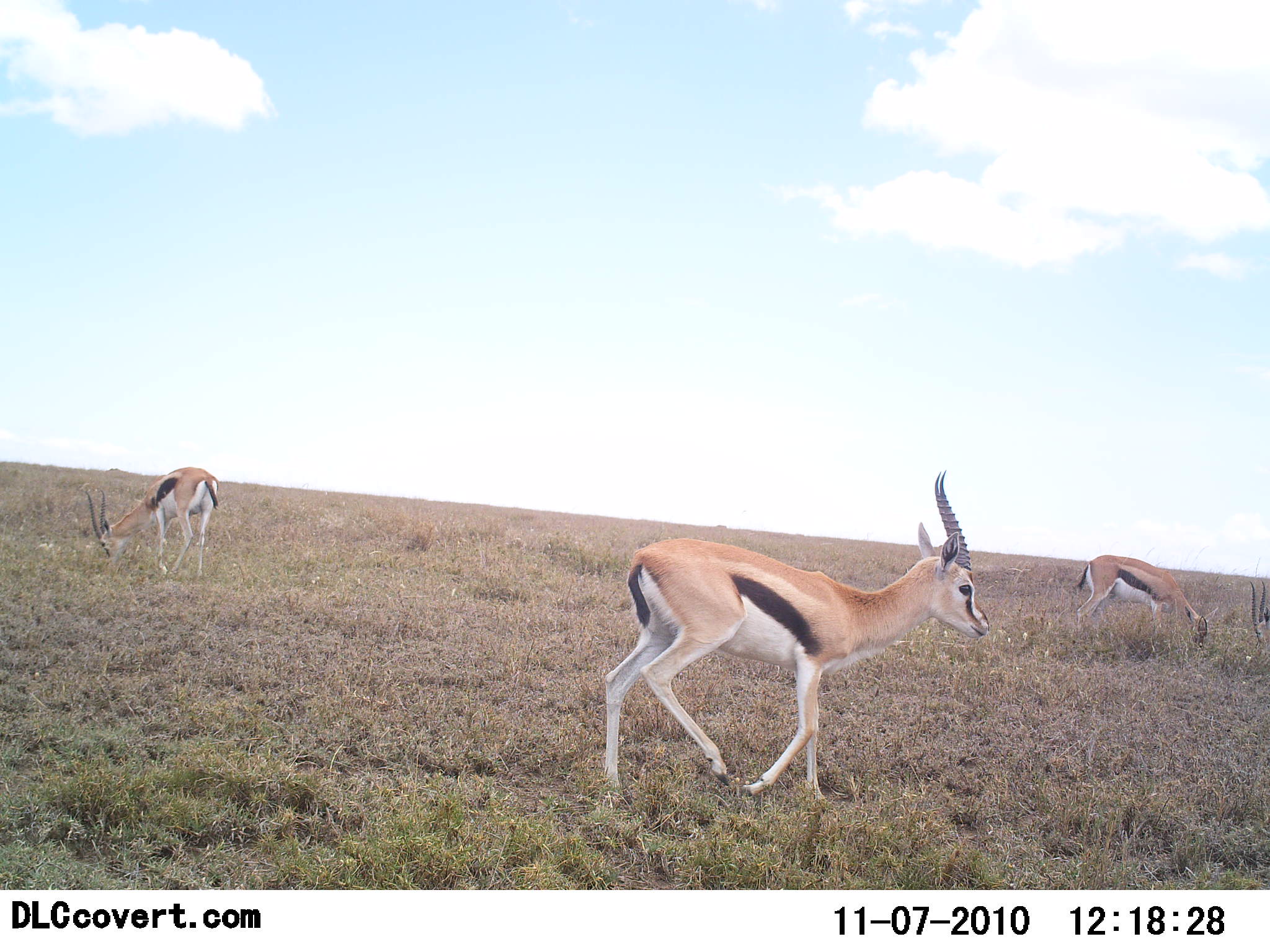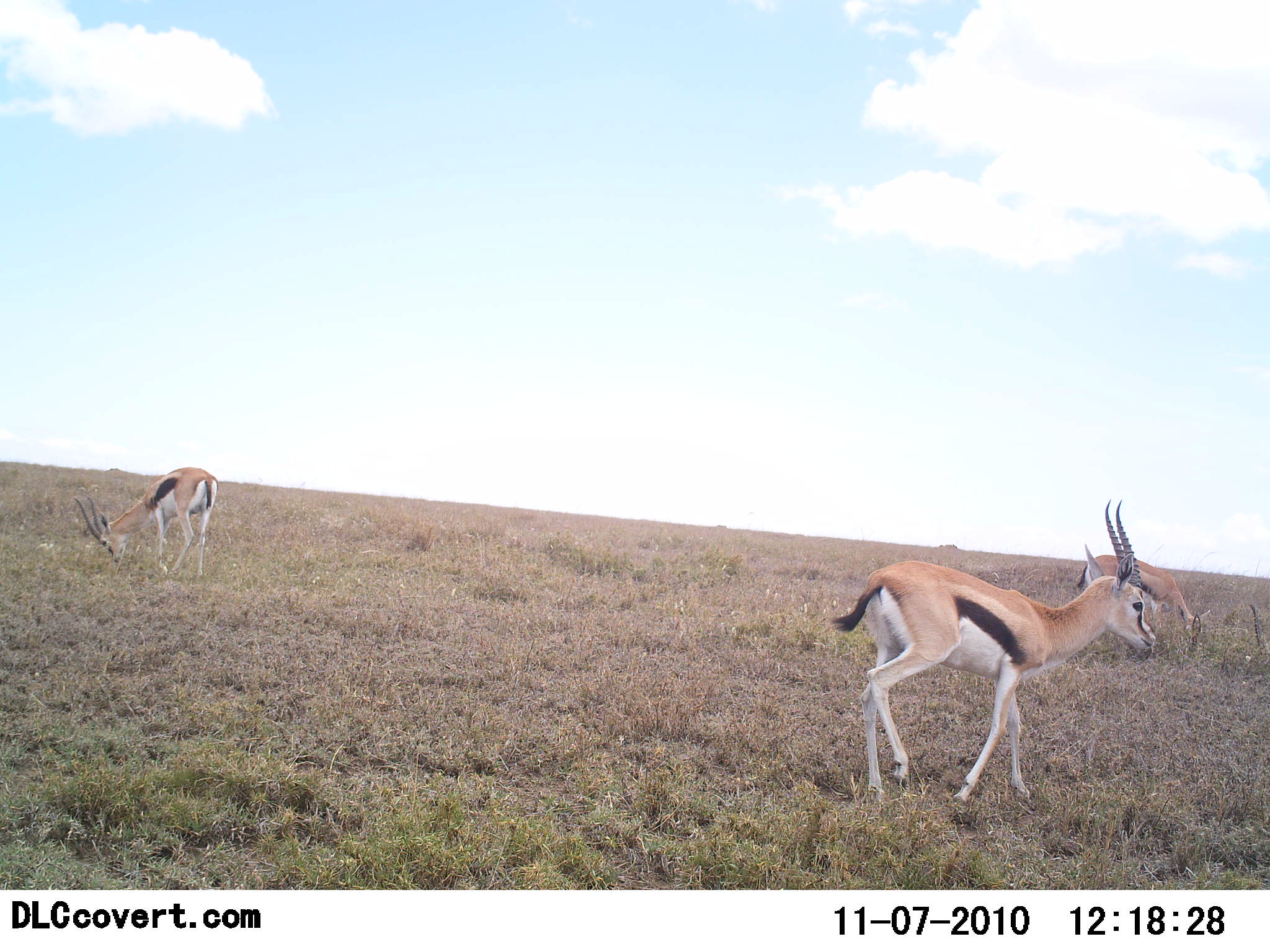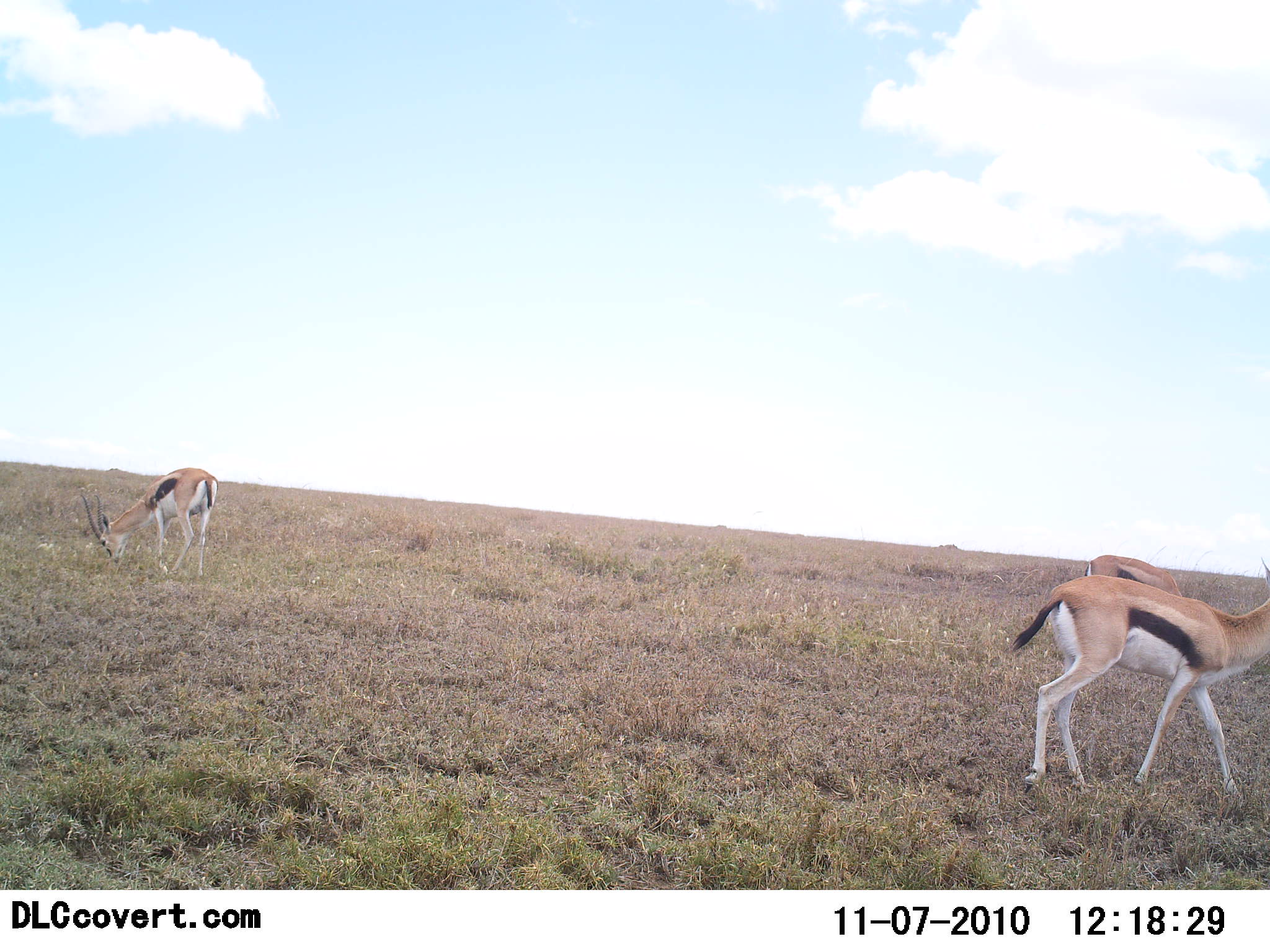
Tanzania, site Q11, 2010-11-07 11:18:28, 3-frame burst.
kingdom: Animalia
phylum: Chordata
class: Mammalia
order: Artiodactyla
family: Bovidae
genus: Eudorcas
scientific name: Eudorcas thomsonii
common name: thomson's gazelle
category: gazellethomsons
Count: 4.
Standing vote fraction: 46%.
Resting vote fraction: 0%.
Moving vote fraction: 85%.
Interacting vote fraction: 0%.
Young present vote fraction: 0%.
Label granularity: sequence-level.